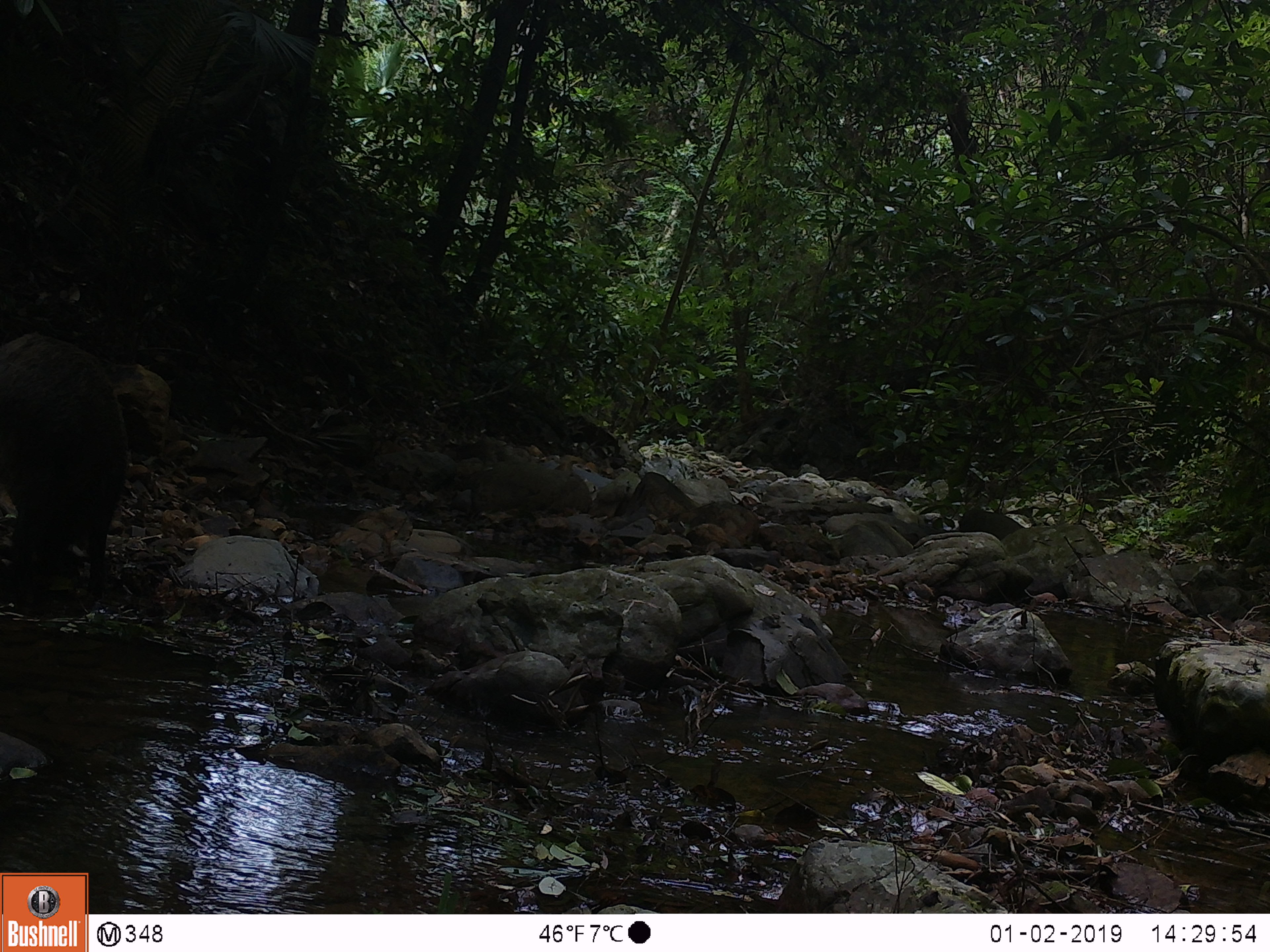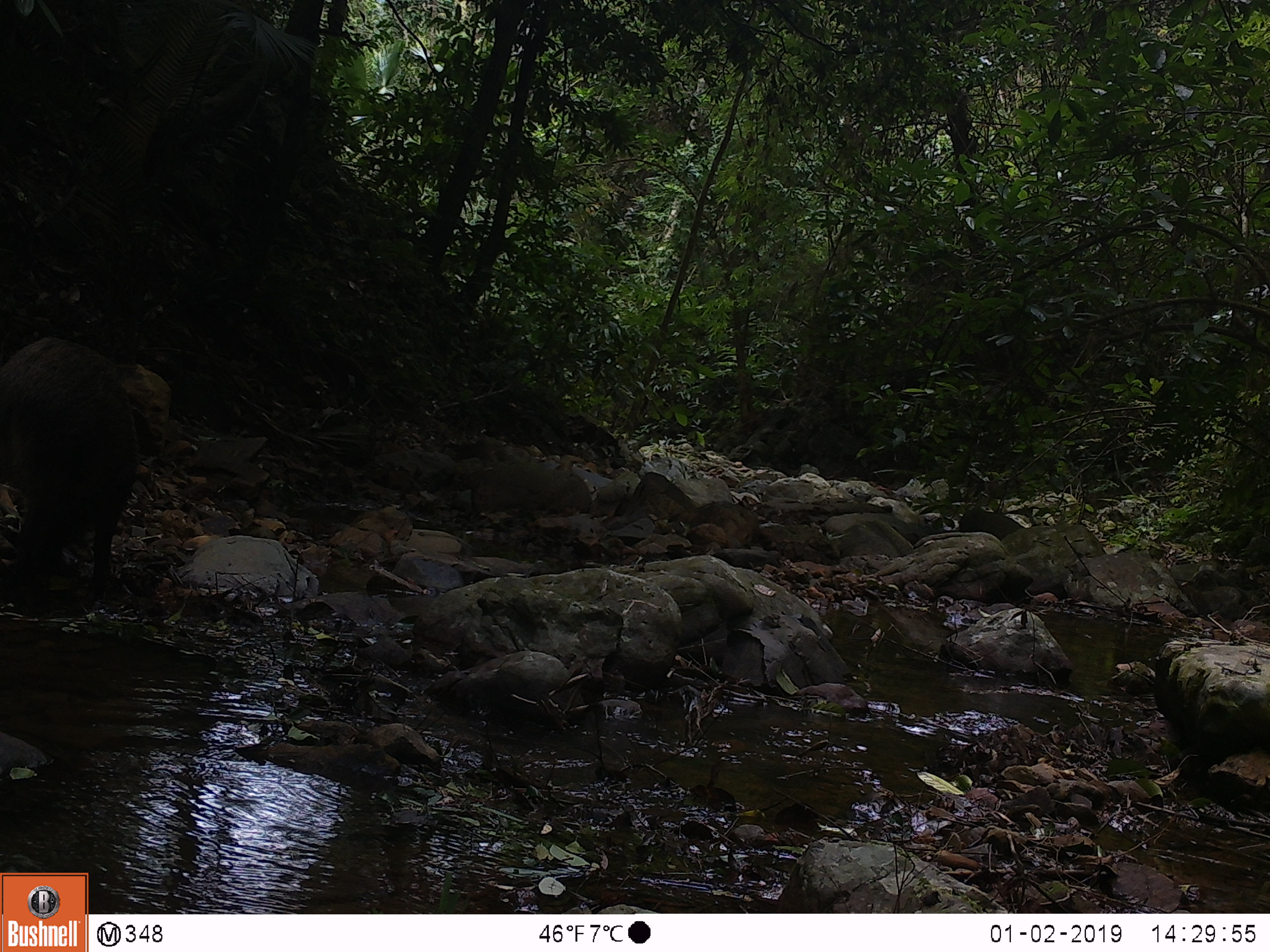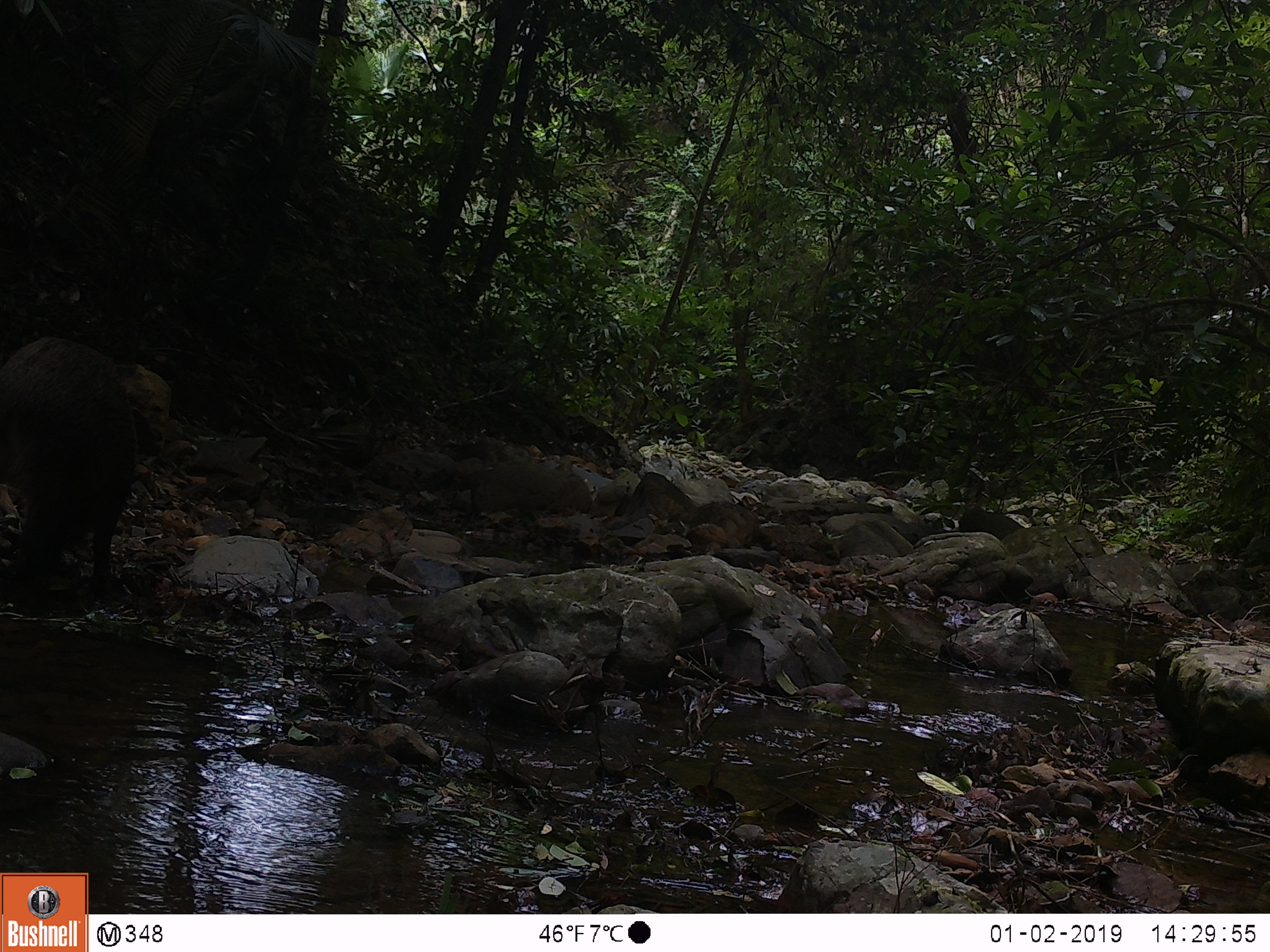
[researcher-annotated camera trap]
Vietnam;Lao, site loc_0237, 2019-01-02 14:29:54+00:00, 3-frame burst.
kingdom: Animalia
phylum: Chordata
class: Mammalia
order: Artiodactyla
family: Suidae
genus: Sus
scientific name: Sus scrofa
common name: eurasian wild pig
Eurasian wild pig (Sus scrofa). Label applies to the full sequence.